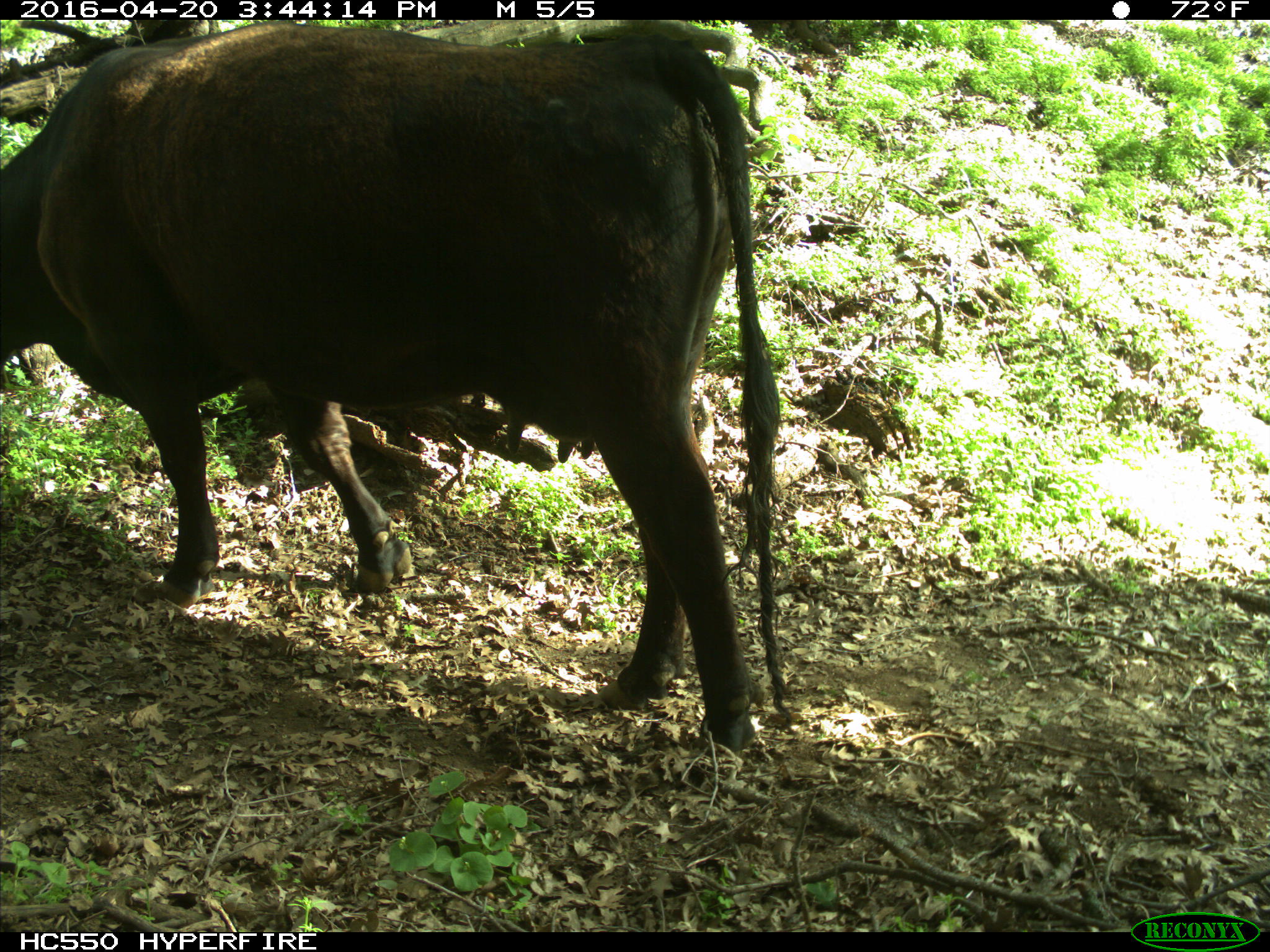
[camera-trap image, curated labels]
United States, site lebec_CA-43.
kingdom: Animalia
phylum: Chordata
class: Mammalia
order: Artiodactyla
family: Bovidae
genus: Bos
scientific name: Bos taurus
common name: domestic cow